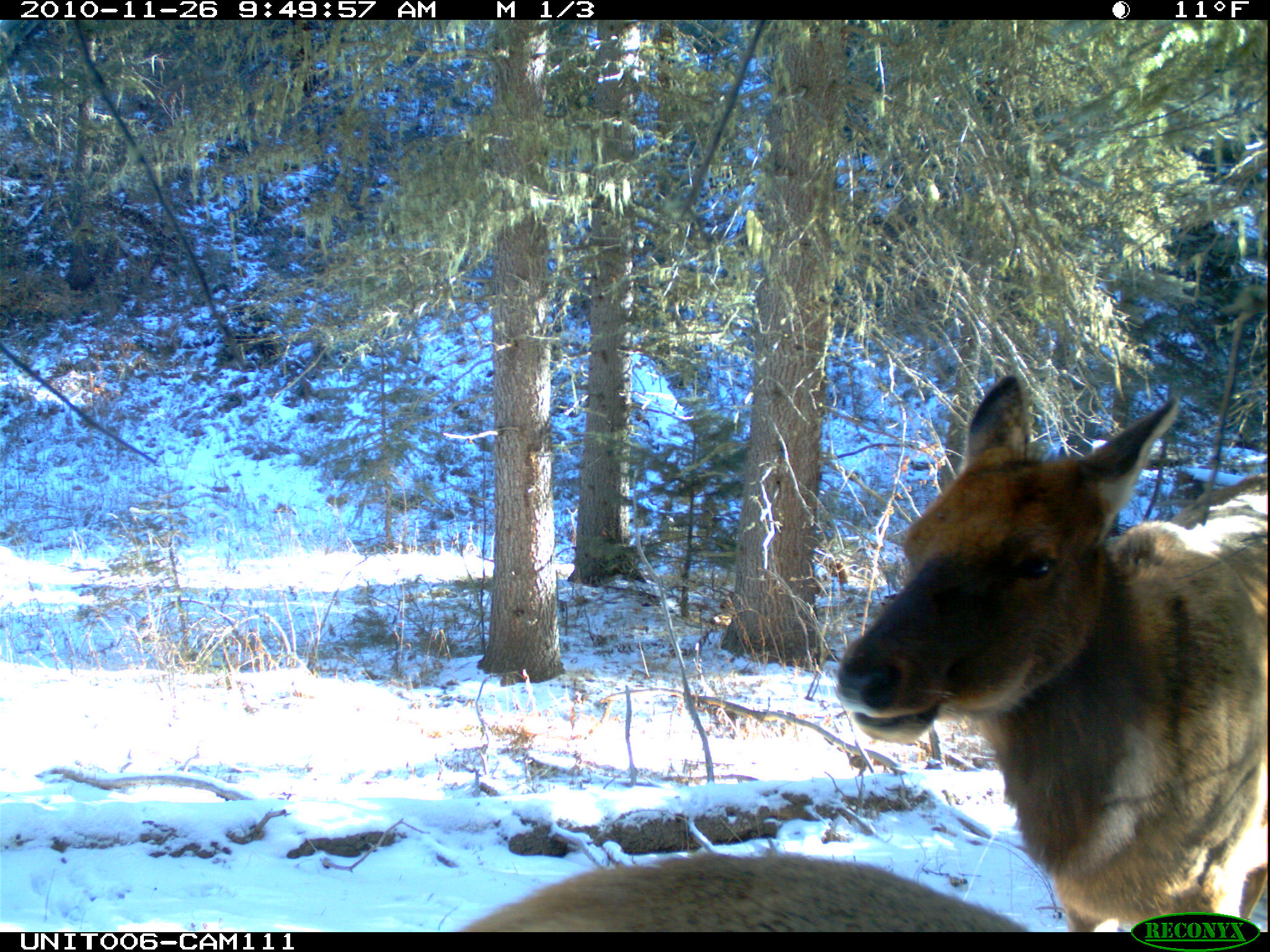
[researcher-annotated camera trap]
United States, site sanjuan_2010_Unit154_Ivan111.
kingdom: Animalia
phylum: Chordata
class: Mammalia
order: Artiodactyla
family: Cervidae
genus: Cervus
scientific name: Cervus elaphus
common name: red deer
Cervus elaphus (red deer).